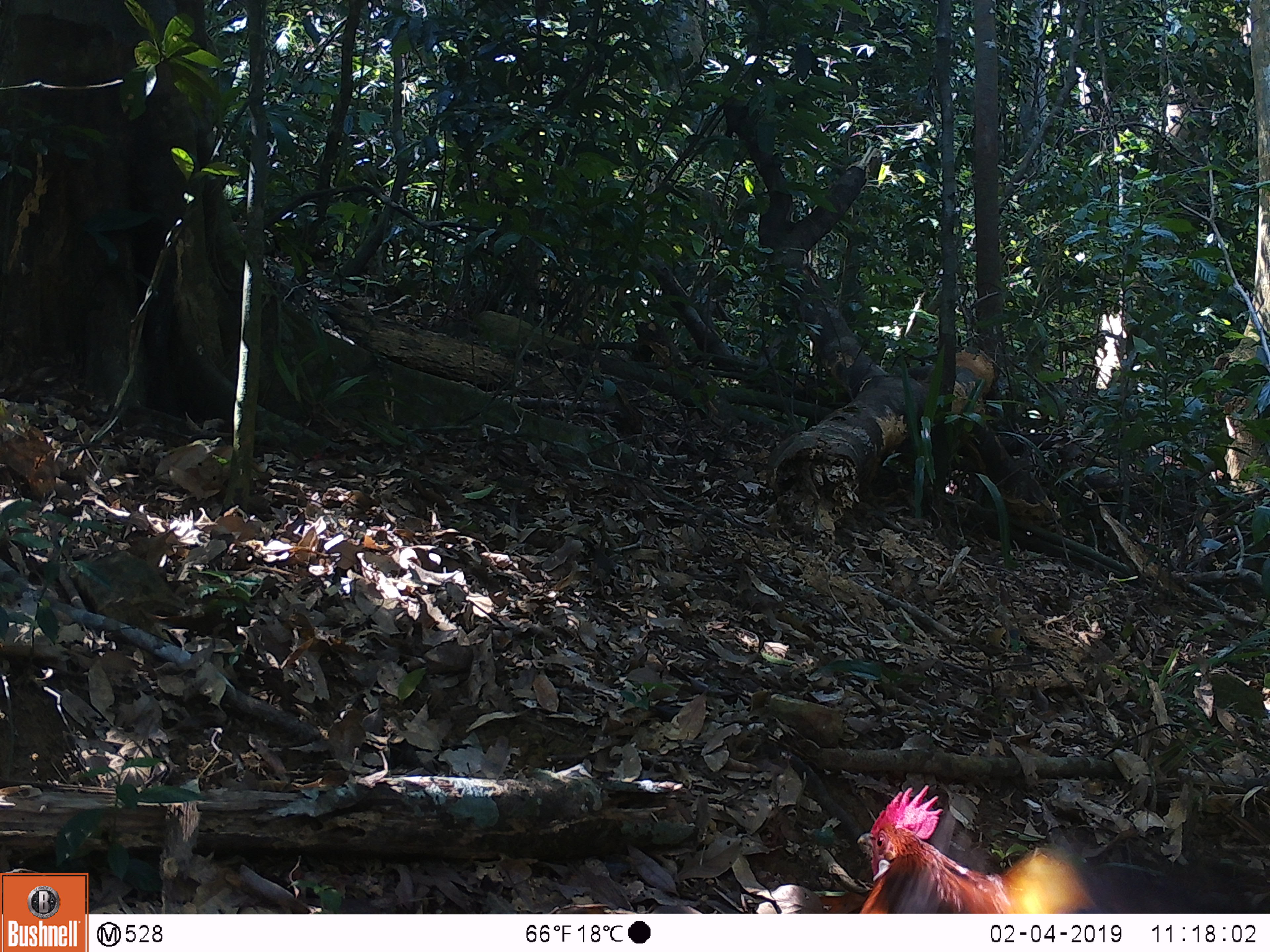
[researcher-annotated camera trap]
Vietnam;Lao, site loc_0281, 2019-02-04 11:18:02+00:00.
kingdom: Animalia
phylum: Chordata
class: Aves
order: Galliformes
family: Phasianidae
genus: Gallus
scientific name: Gallus gallus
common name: red junglefowl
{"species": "red junglefowl (Gallus gallus)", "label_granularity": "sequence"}